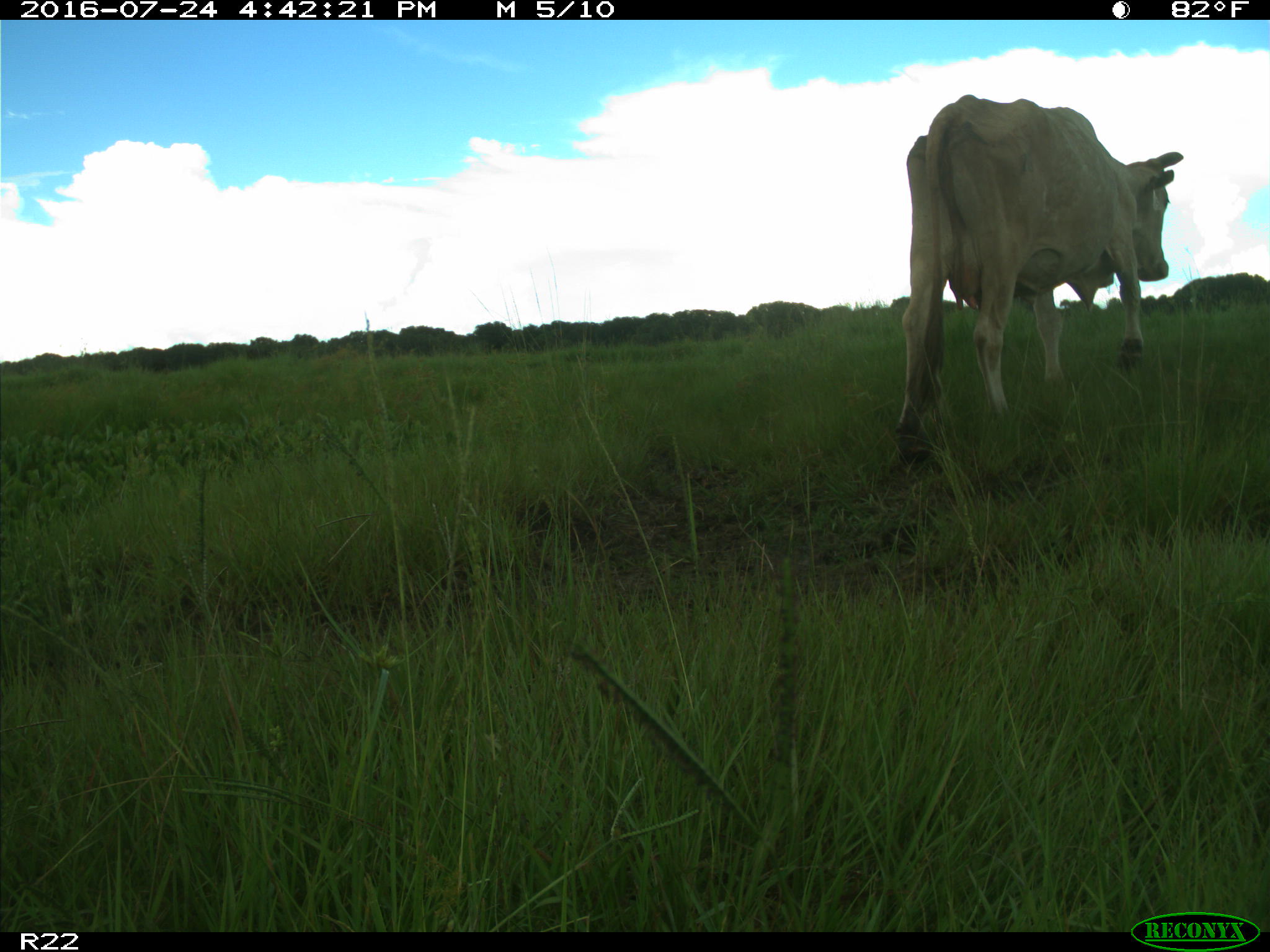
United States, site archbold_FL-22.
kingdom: Animalia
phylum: Chordata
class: Mammalia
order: Artiodactyla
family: Bovidae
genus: Bos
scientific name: Bos taurus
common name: domestic cow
Bos taurus (domestic cow).